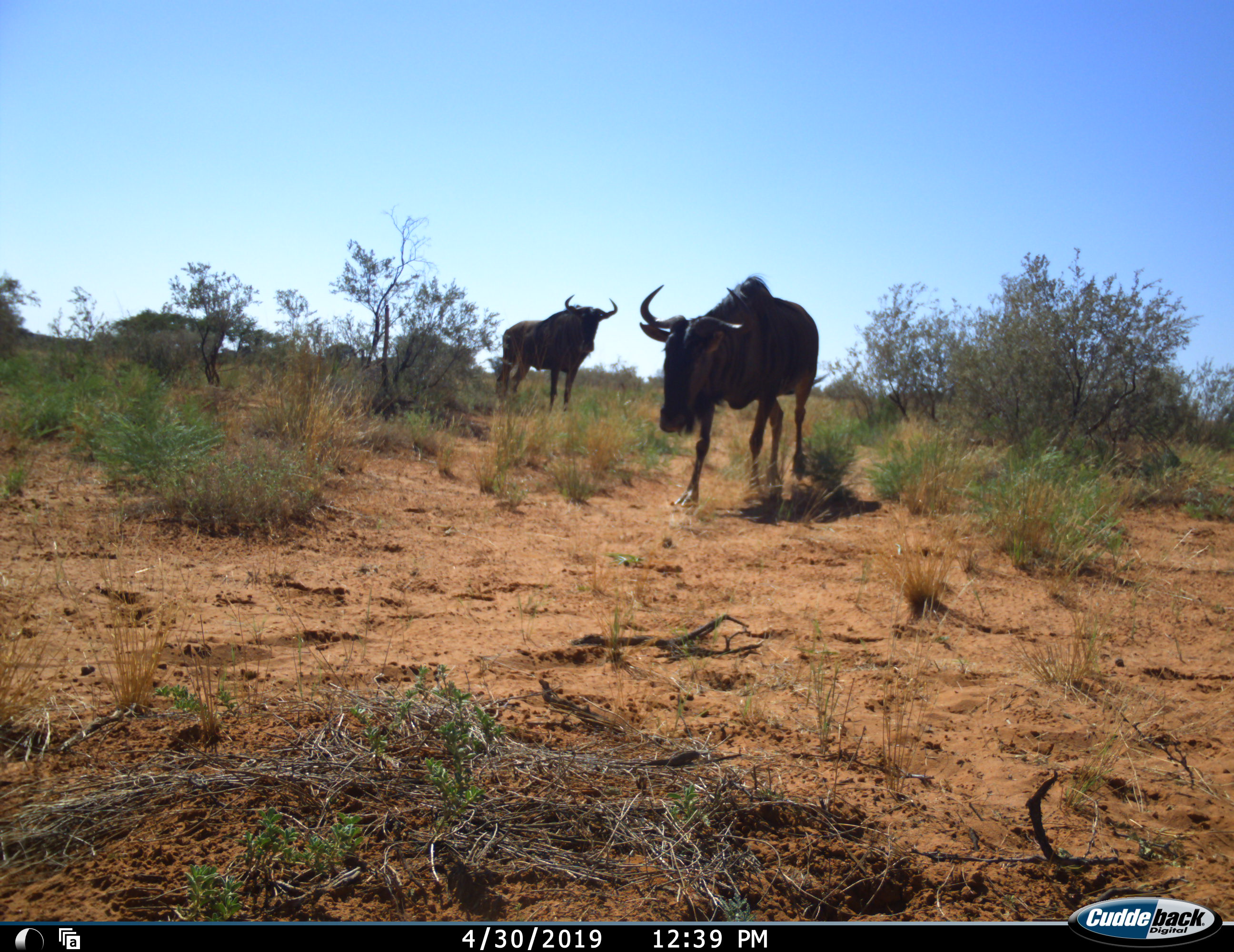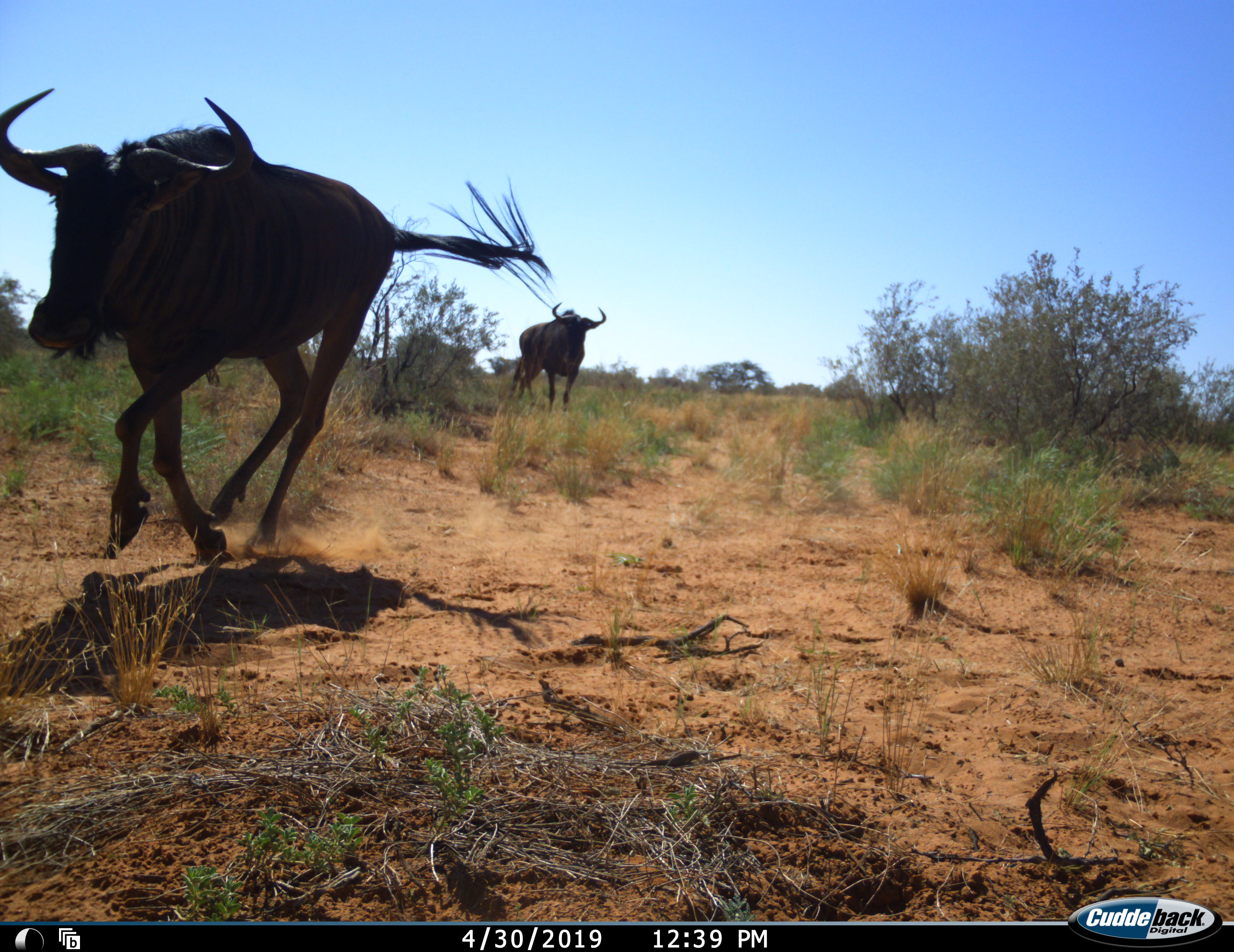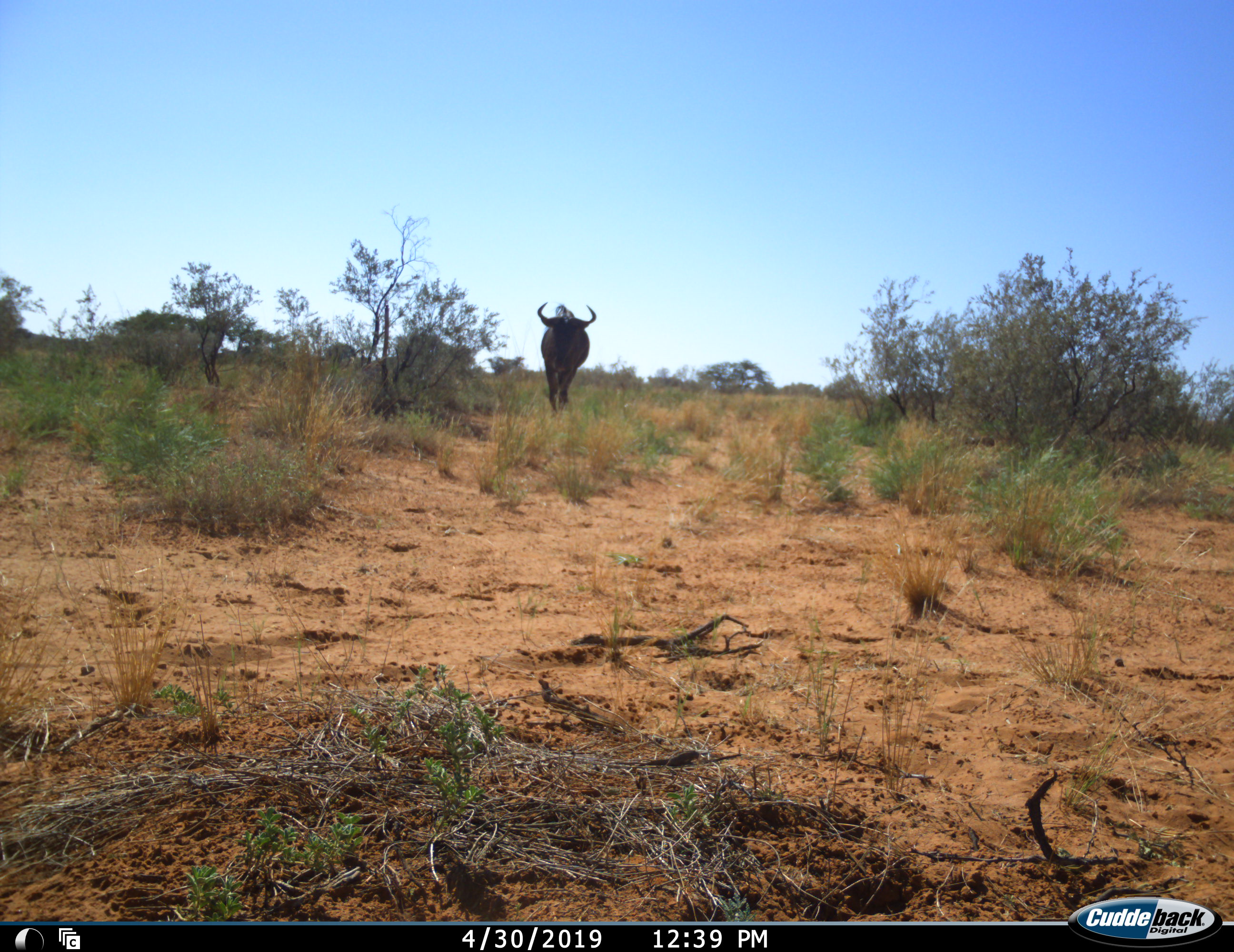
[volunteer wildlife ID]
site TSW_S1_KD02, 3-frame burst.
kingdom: Animalia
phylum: Chordata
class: Mammalia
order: Artiodactyla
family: Bovidae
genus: Connochaetes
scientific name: Connochaetes taurinus taurinus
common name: blue wildebeest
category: wildebeestblue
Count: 2.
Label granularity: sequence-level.